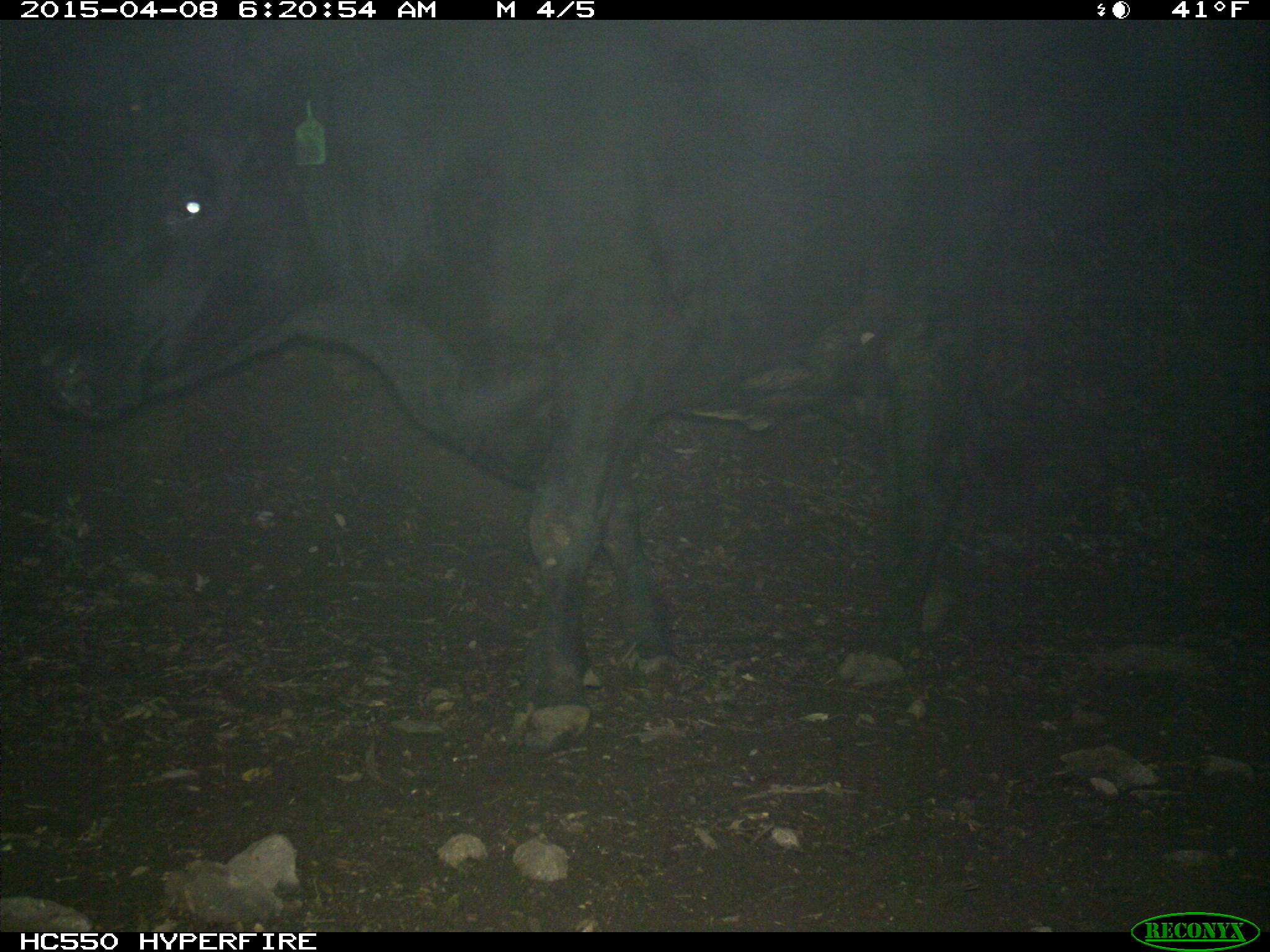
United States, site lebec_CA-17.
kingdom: Animalia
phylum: Chordata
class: Mammalia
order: Artiodactyla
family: Bovidae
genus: Bos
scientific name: Bos taurus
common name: domestic cow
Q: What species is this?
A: Bos taurus (domestic cow).